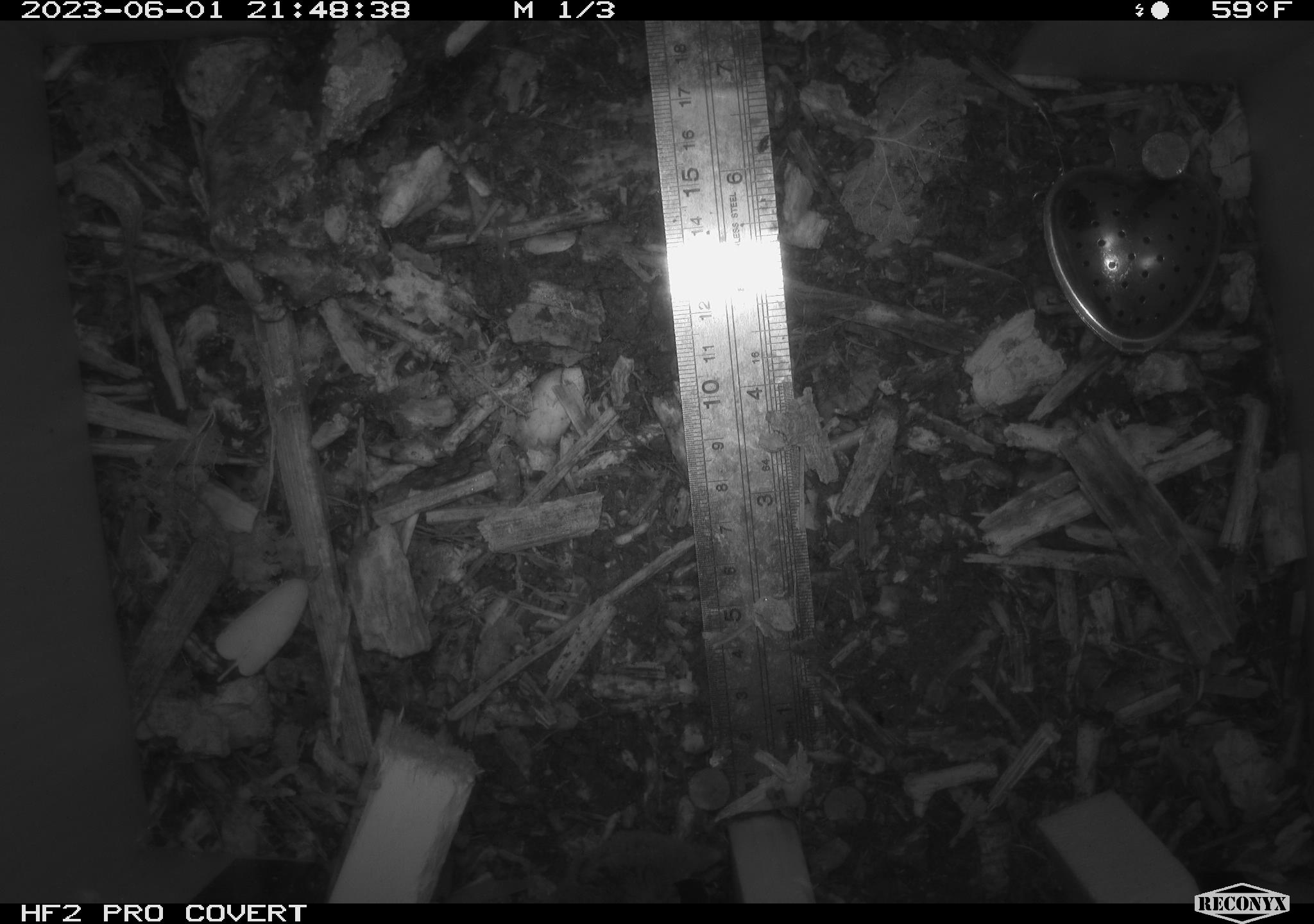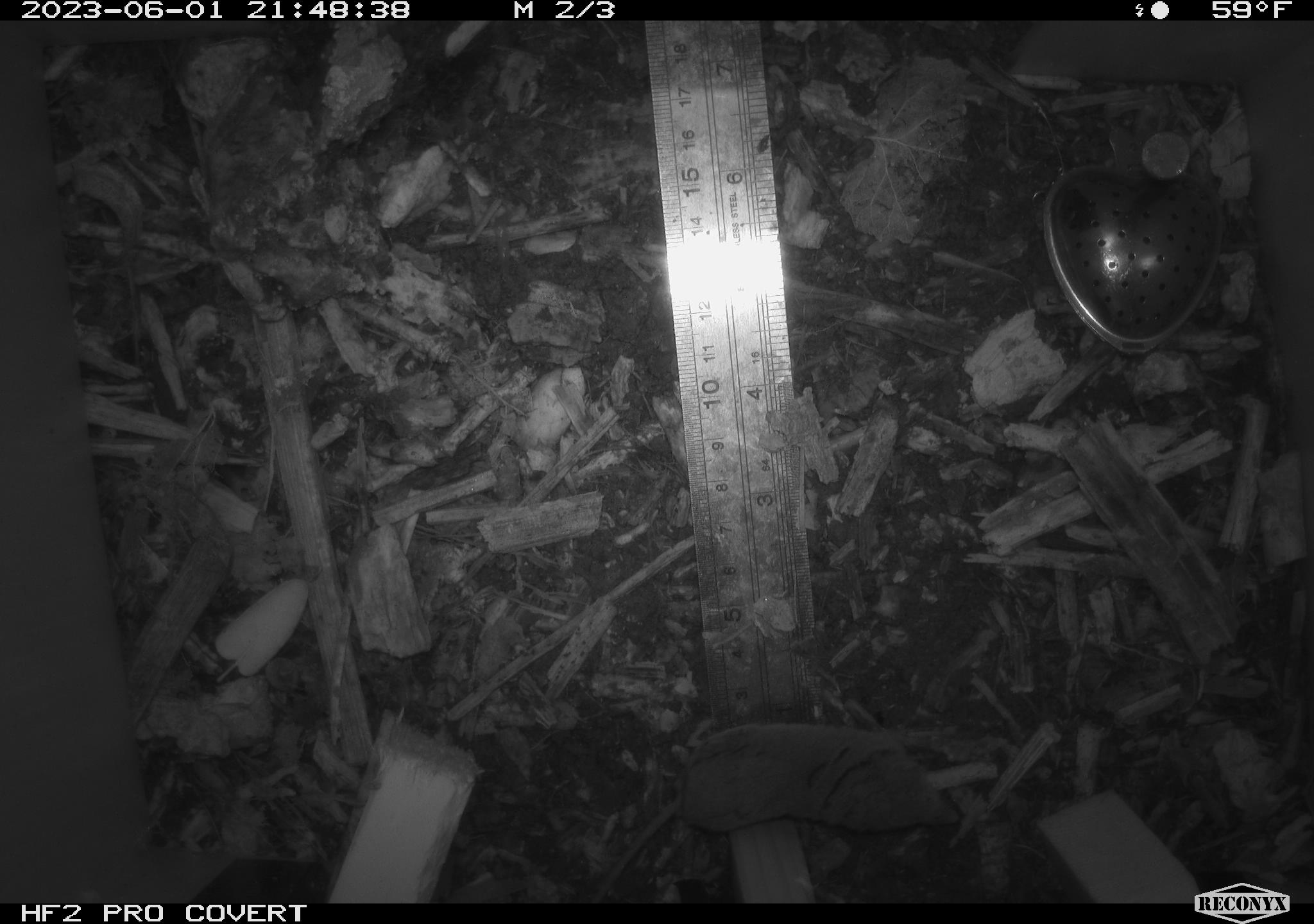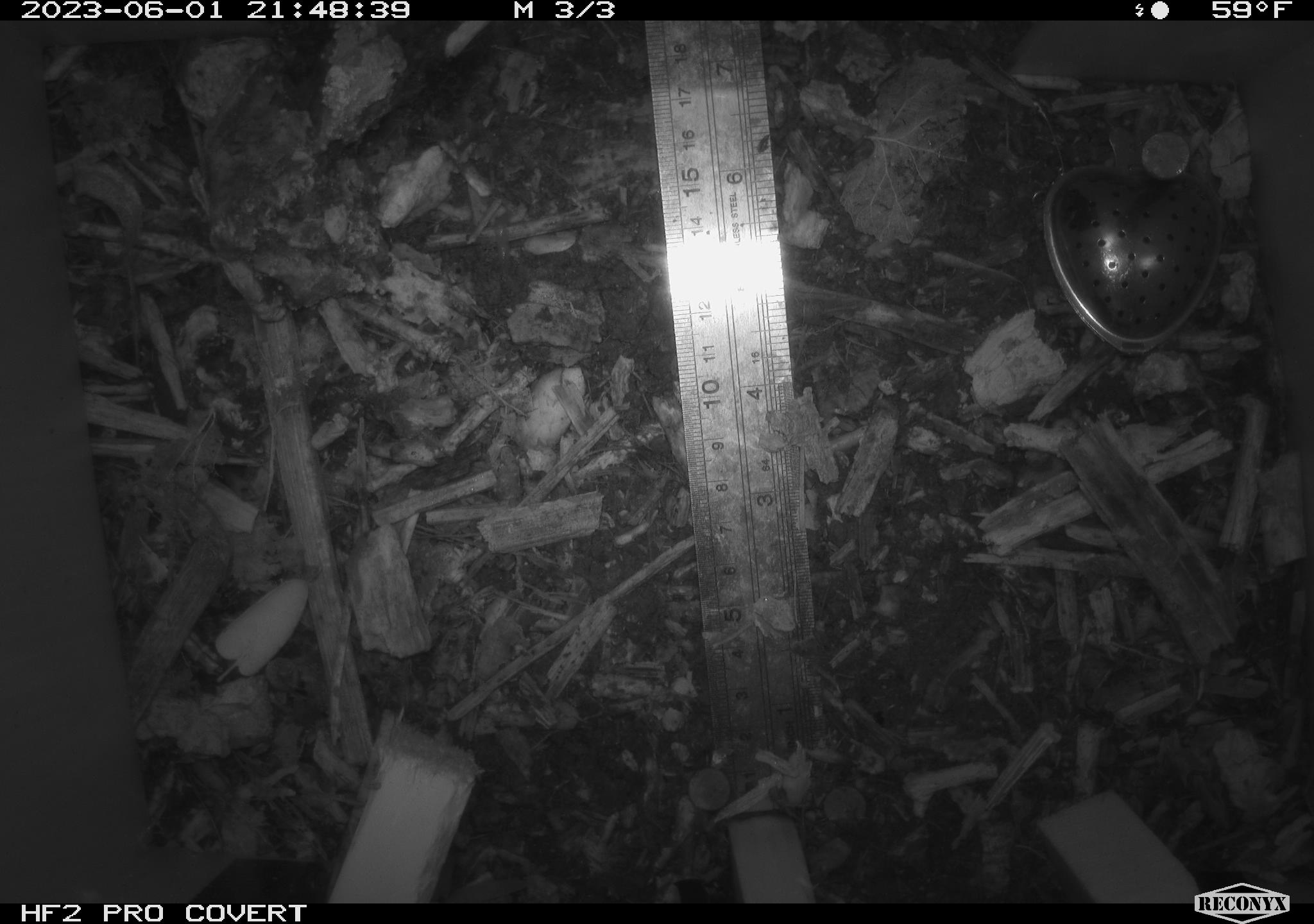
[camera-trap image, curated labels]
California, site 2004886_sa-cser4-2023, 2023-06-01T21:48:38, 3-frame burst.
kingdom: Animalia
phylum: Chordata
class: Mammalia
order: Eulipotyphla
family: Soricidae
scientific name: Soricidae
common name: shrews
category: soricidae family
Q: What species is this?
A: Soricidae family (shrews) (Soricidae).